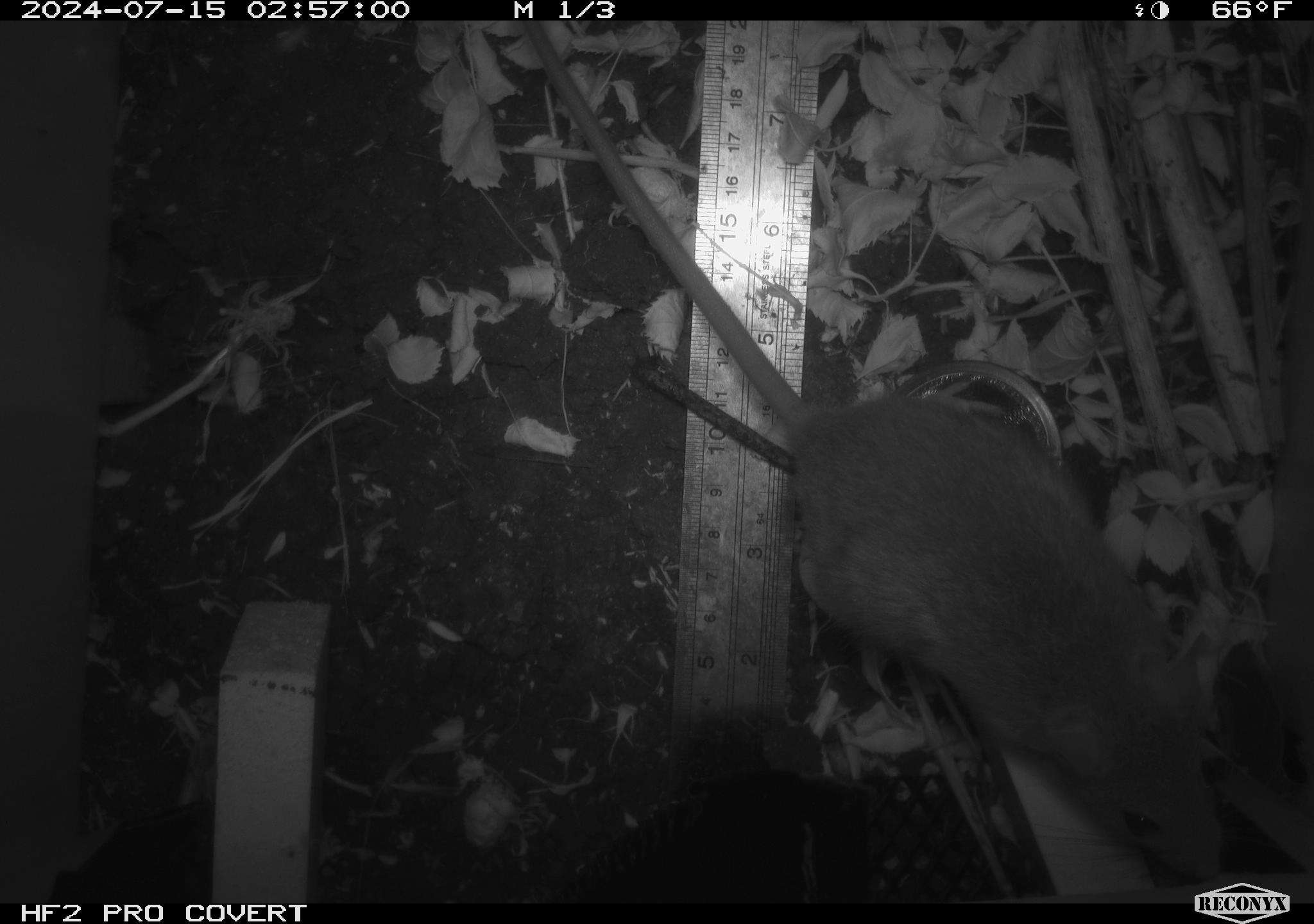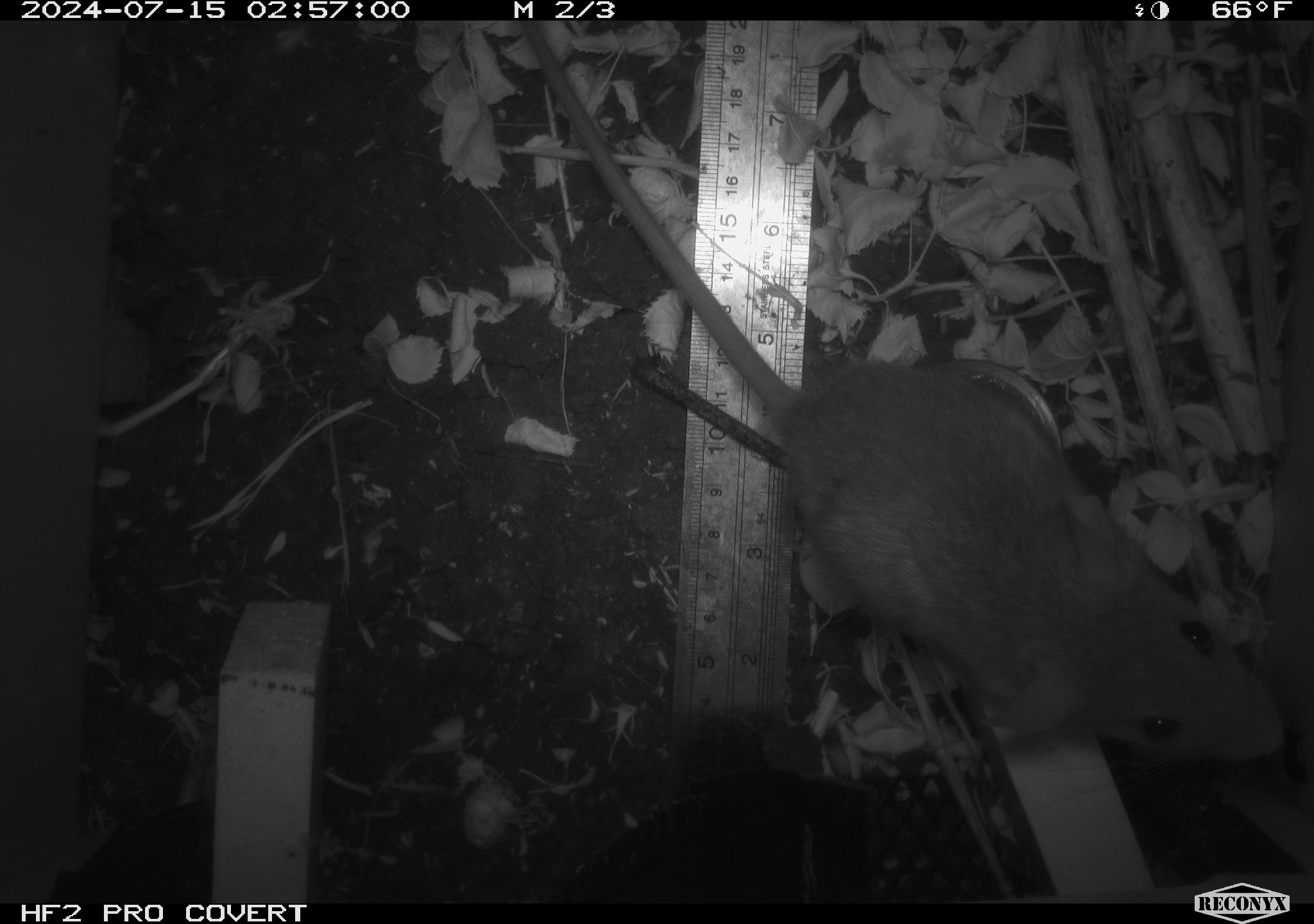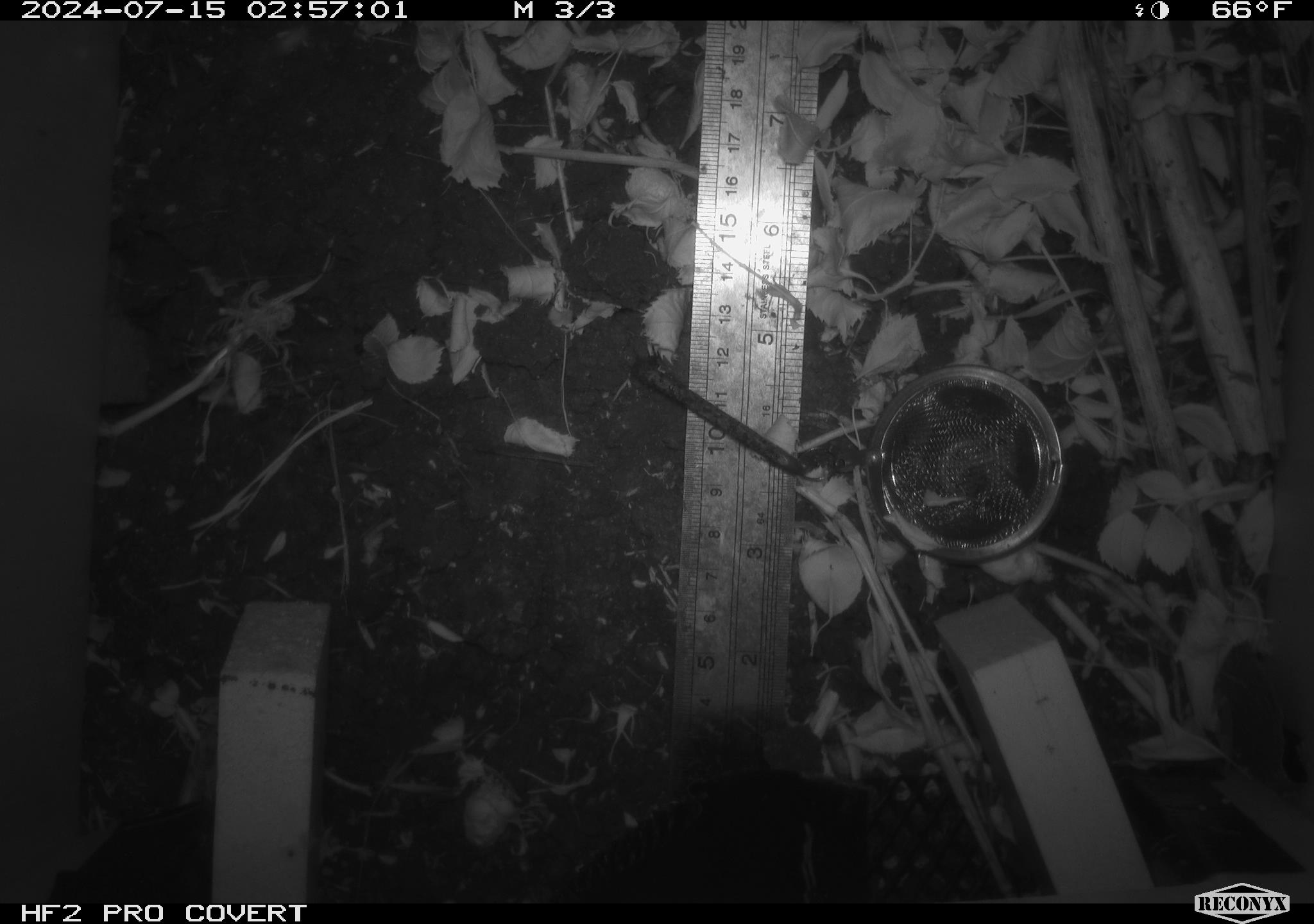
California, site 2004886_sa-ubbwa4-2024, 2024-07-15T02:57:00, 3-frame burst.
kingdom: Animalia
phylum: Chordata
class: Mammalia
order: Rodentia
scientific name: Rodentia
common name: woodrat or rat or mouse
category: woodrat or rat or mouse species